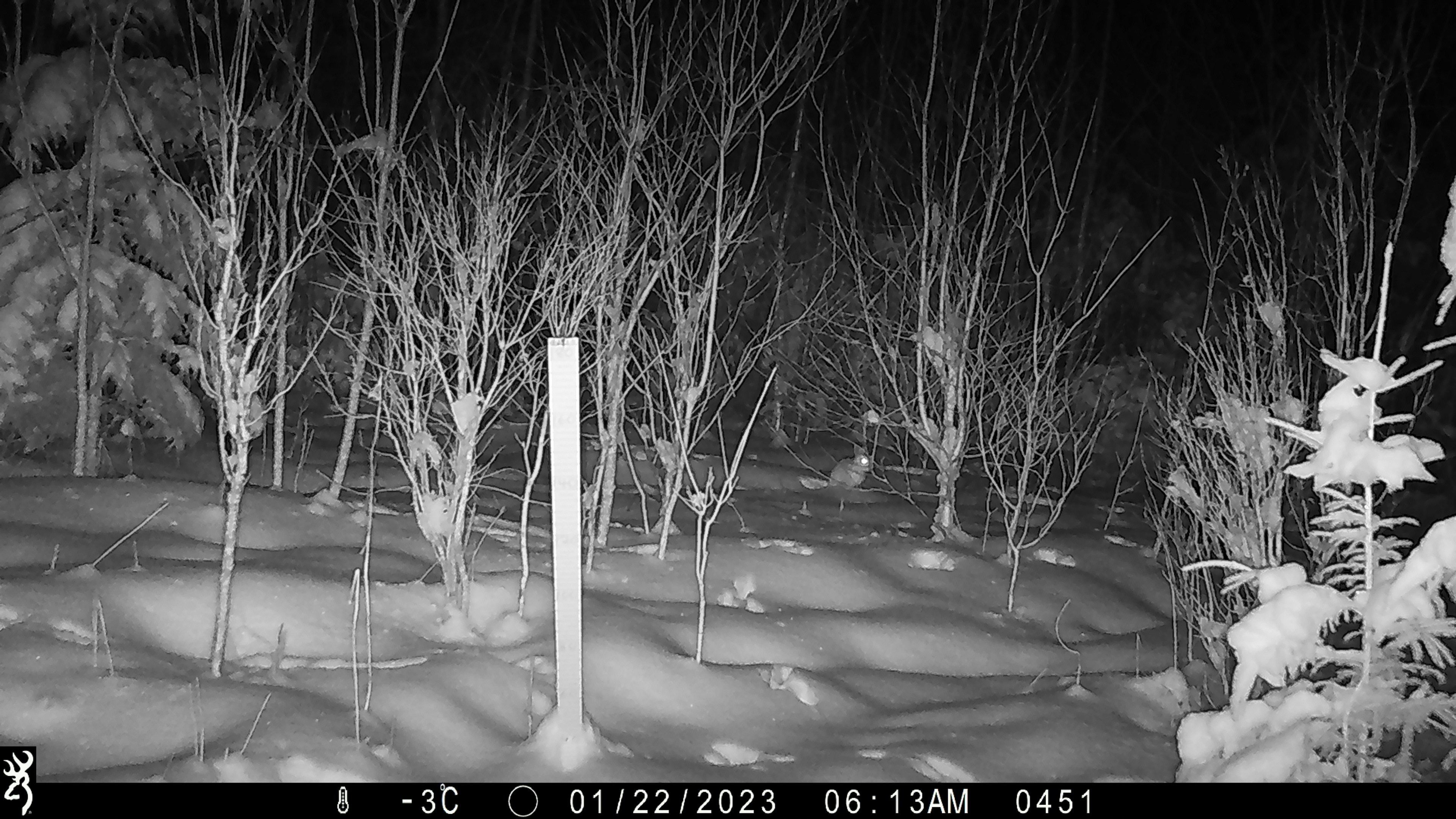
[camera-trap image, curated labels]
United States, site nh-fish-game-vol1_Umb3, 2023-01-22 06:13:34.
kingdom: Animalia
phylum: Chordata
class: Mammalia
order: Lagomorpha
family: Leporidae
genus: Lepus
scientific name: Lepus americanus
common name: snowshoe hare